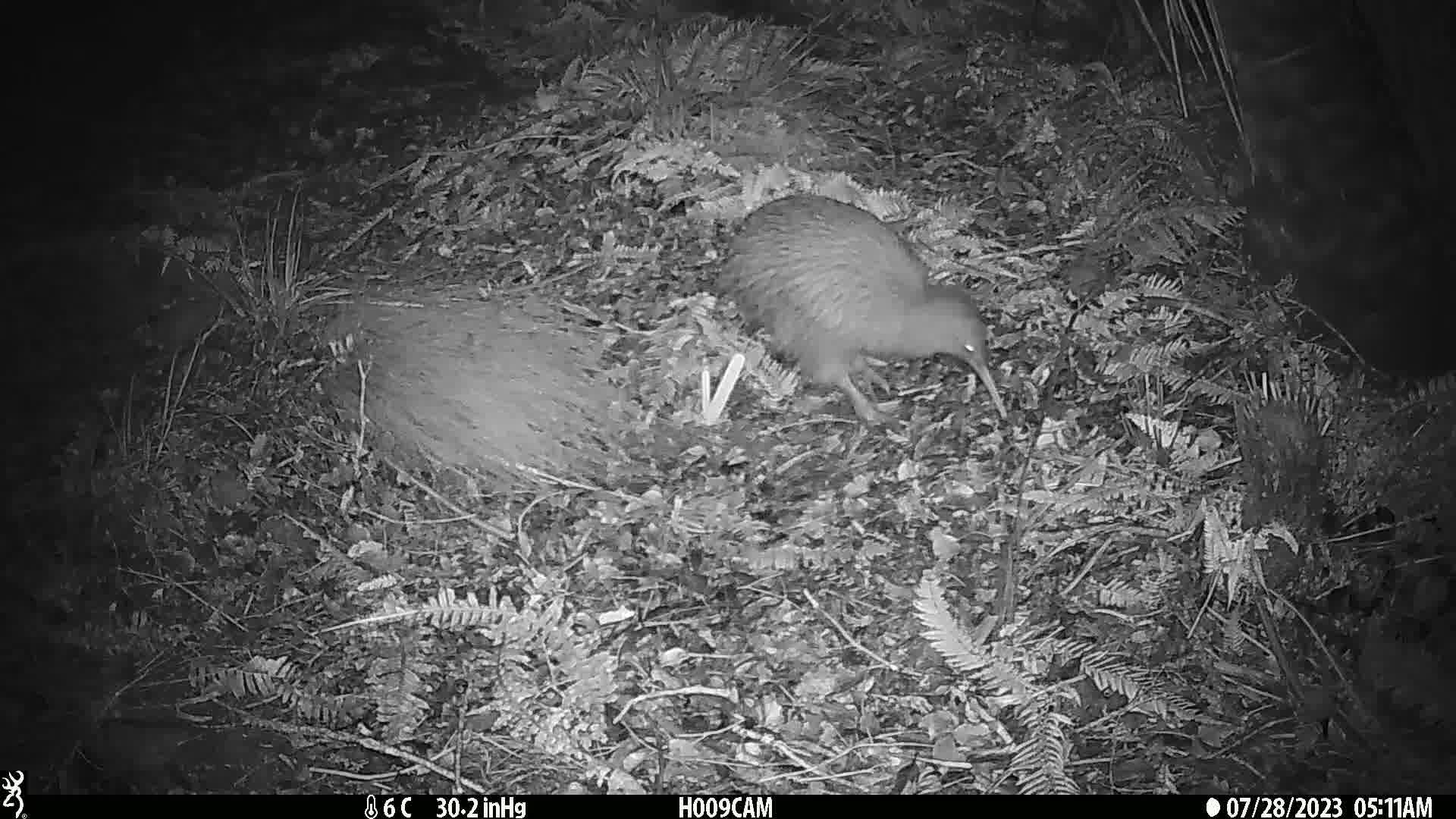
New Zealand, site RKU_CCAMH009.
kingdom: Animalia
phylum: Chordata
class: Aves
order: Apterygiformes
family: Apterygidae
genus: Apteryx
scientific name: Apteryx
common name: kiwi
Kiwi (Apteryx).